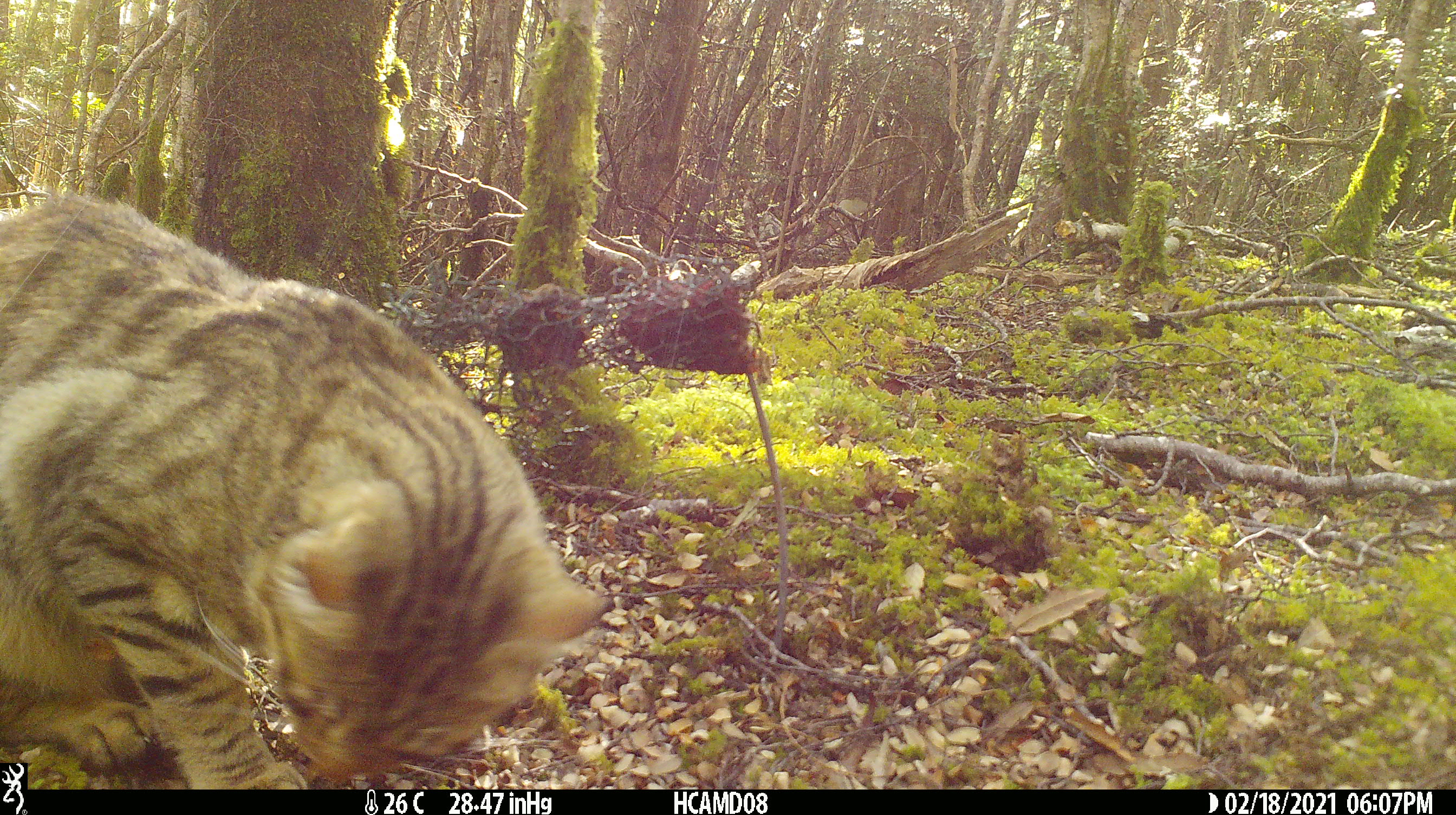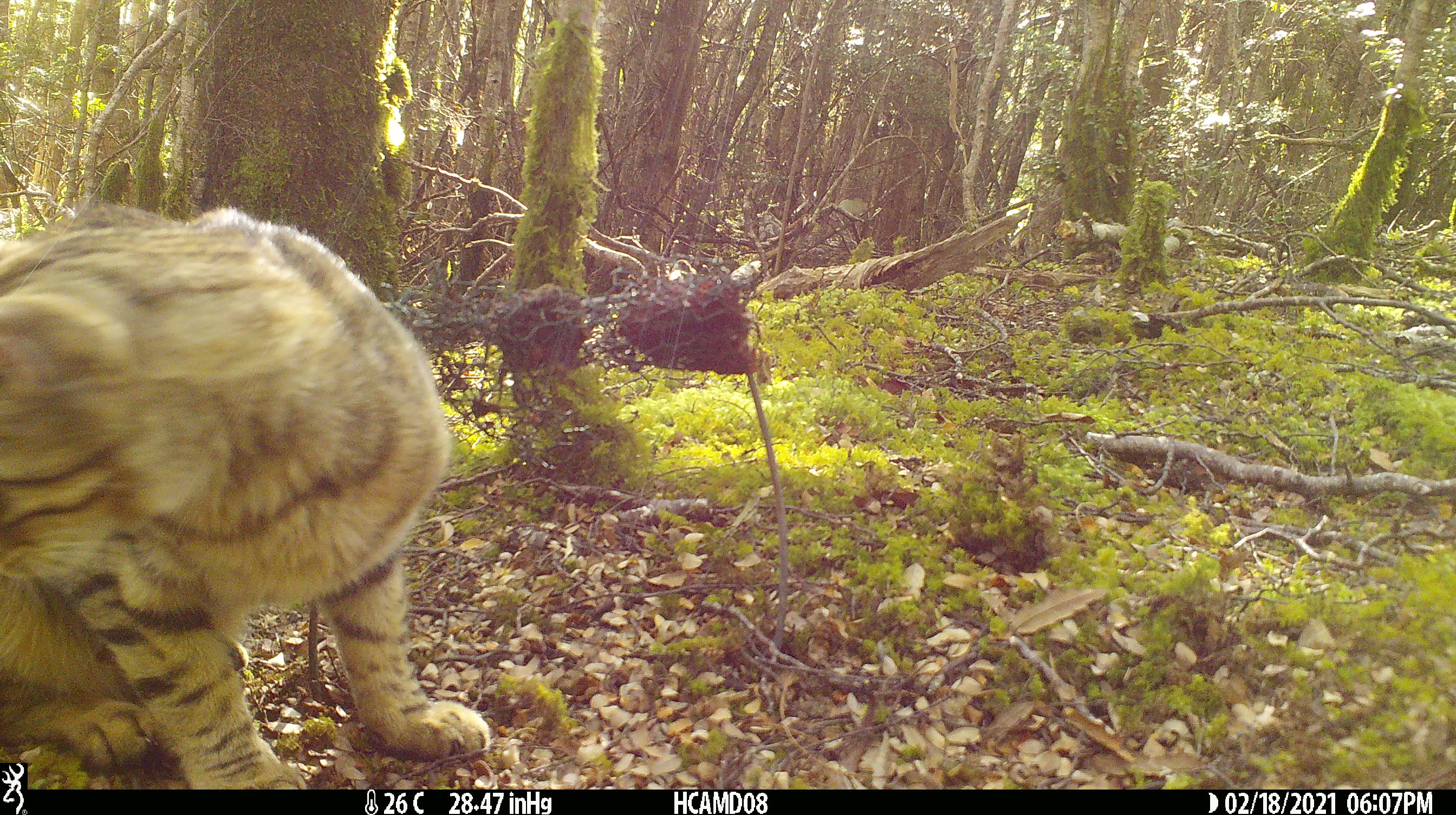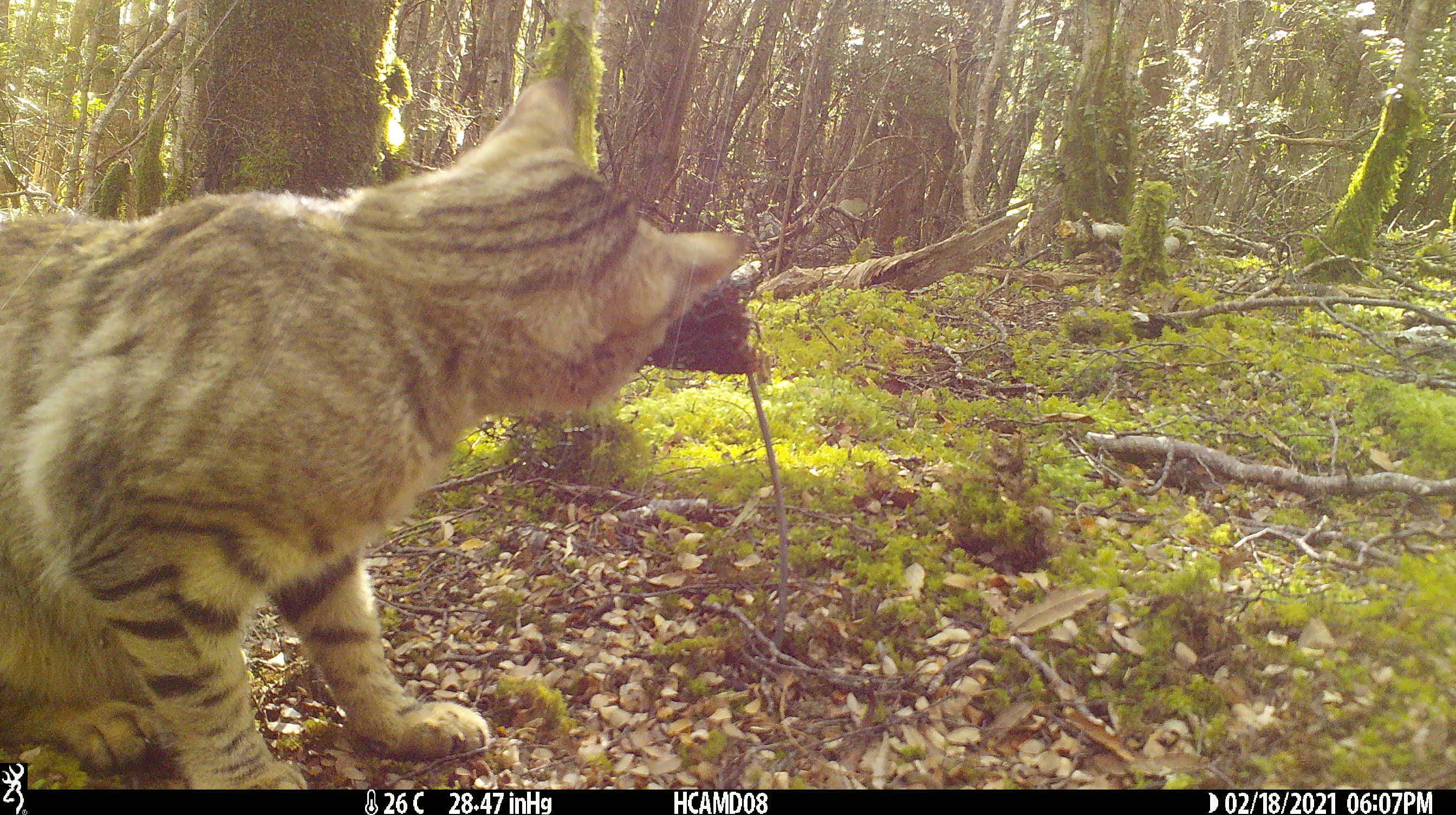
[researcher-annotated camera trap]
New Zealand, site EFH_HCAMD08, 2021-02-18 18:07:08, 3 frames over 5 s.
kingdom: Animalia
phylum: Chordata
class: Mammalia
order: Carnivora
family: Felidae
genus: Felis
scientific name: Felis catus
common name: domestic cat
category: cat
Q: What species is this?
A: Cat (domestic cat) (Felis catus).